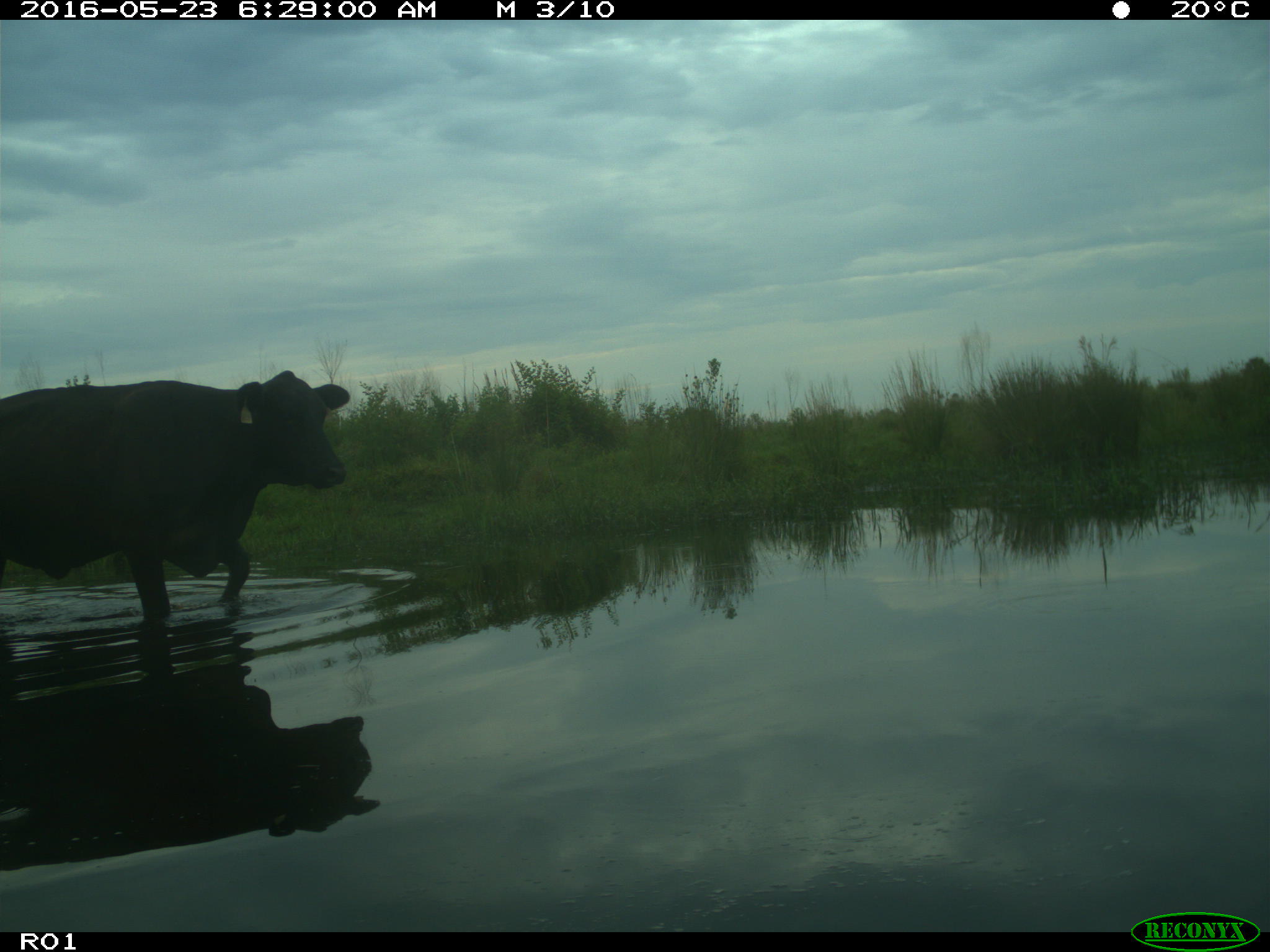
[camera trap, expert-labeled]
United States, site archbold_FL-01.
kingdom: Animalia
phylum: Chordata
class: Mammalia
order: Artiodactyla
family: Bovidae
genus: Bos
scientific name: Bos taurus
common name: domestic cow